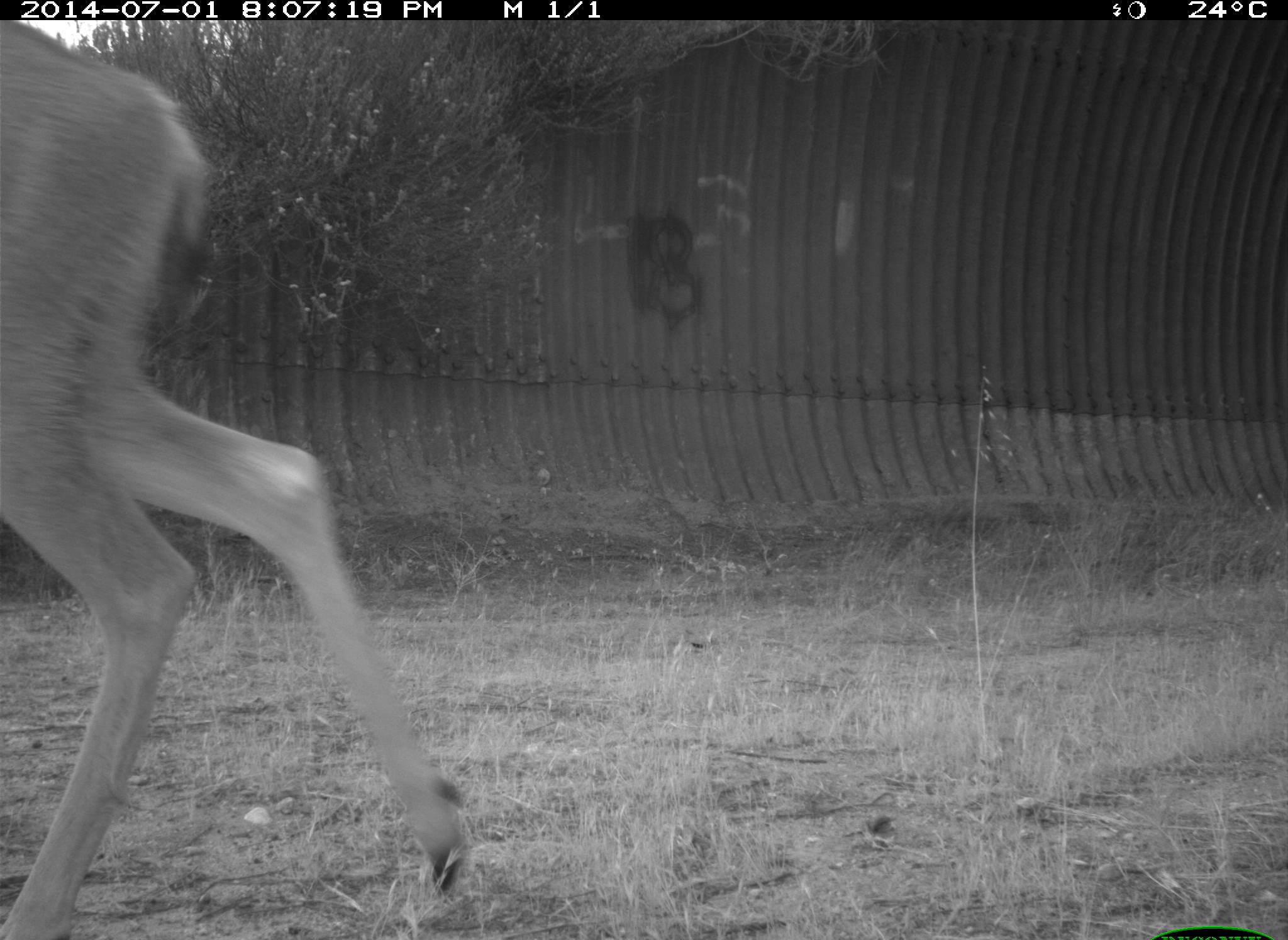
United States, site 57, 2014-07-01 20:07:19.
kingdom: Animalia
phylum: Chordata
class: Mammalia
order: Artiodactyla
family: Cervidae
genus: Odocoileus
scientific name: Odocoileus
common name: deer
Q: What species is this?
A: Deer (Odocoileus).